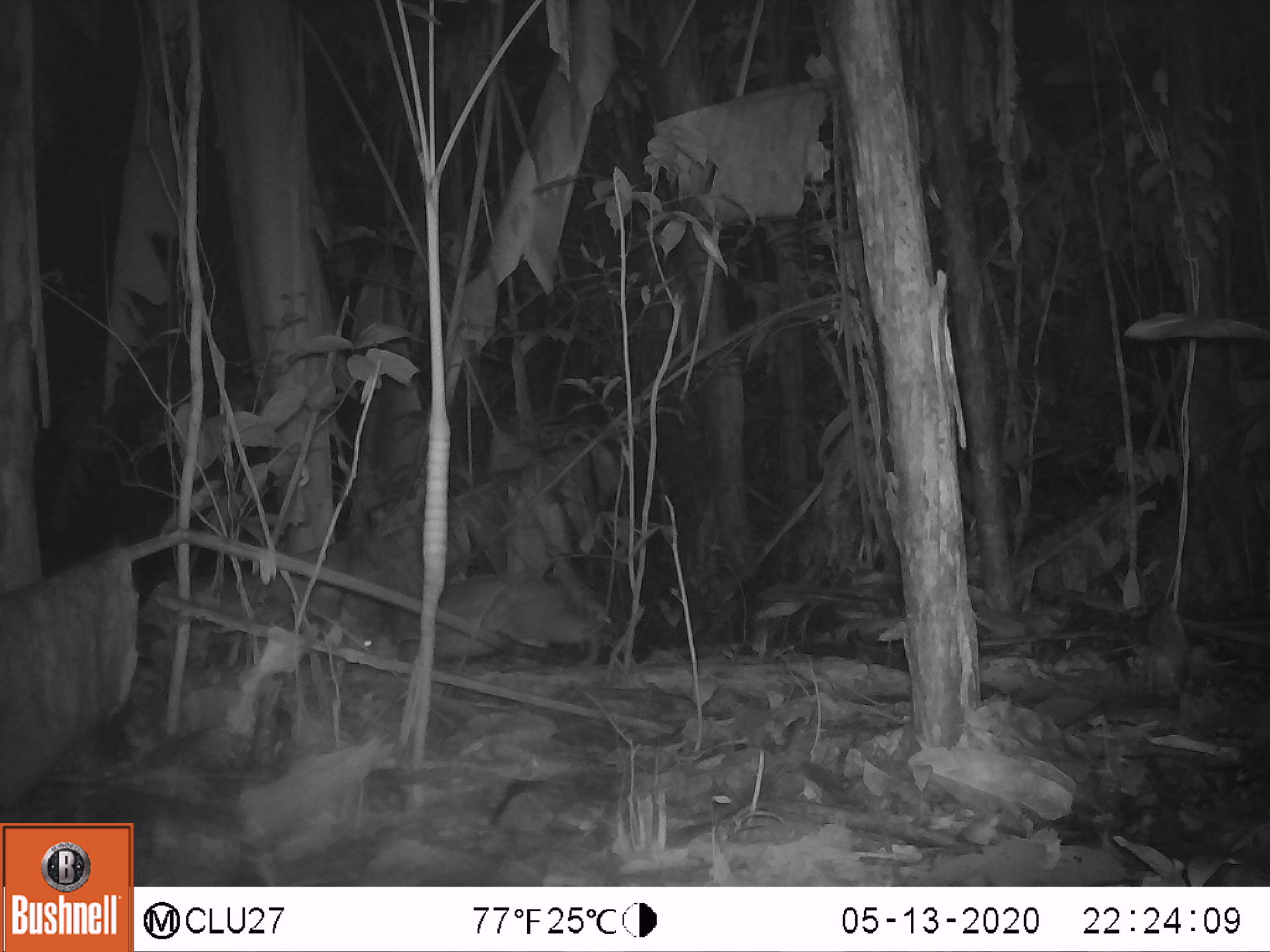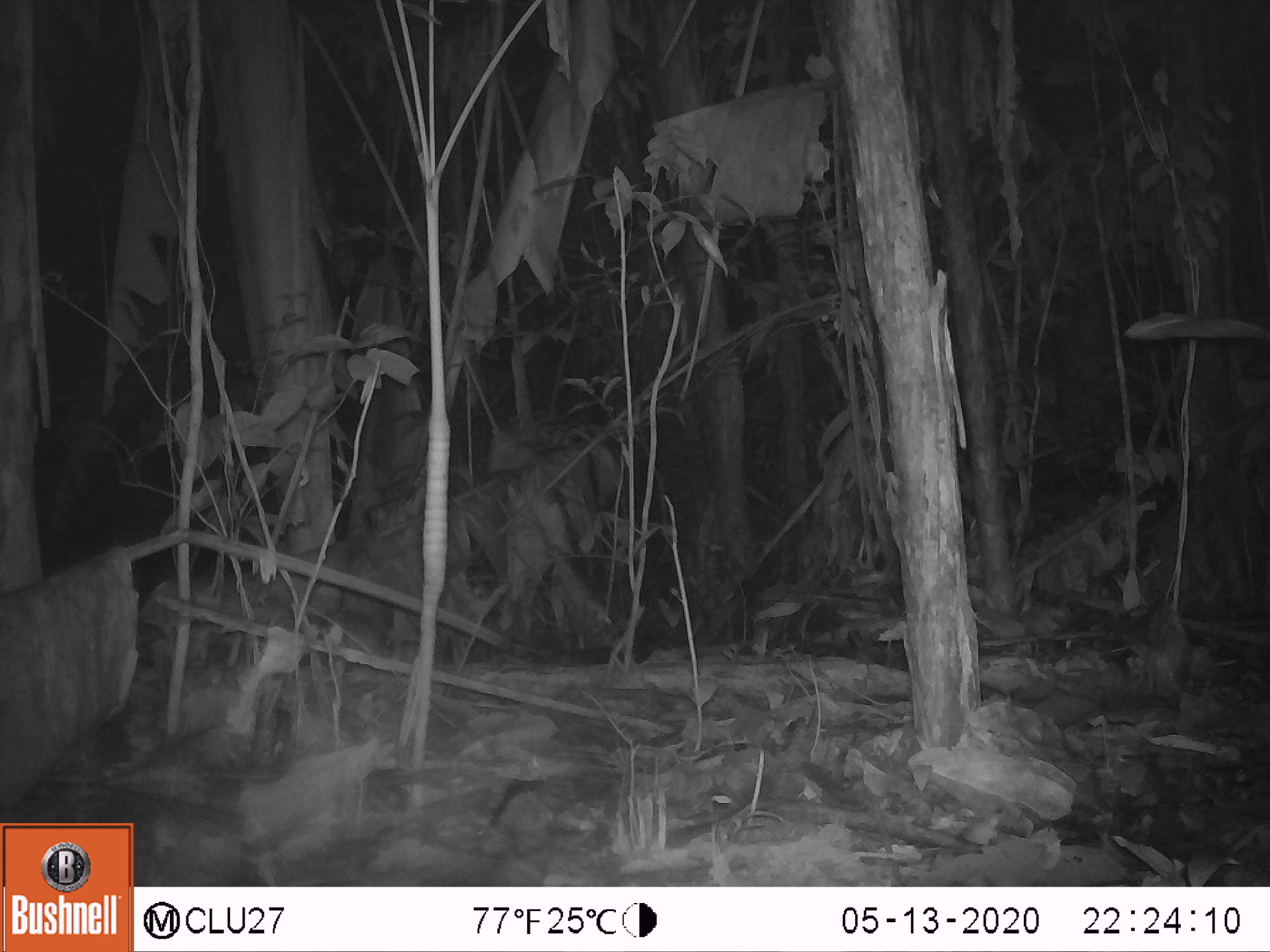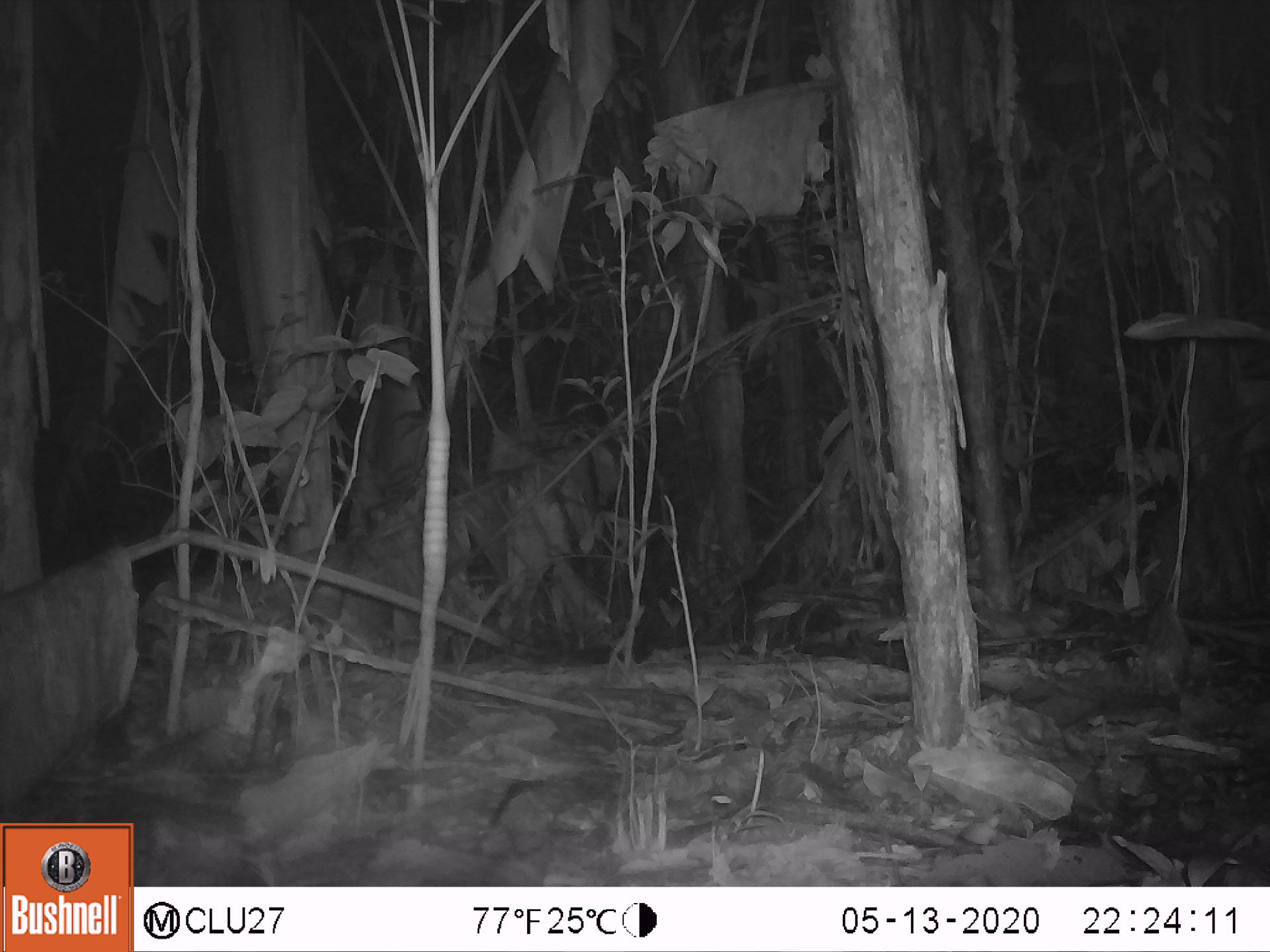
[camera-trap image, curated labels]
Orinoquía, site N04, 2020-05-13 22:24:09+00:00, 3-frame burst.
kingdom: Animalia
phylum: Chordata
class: Mammalia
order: Rodentia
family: Cuniculidae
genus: Cuniculus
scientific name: Cuniculus paca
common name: spotted paca